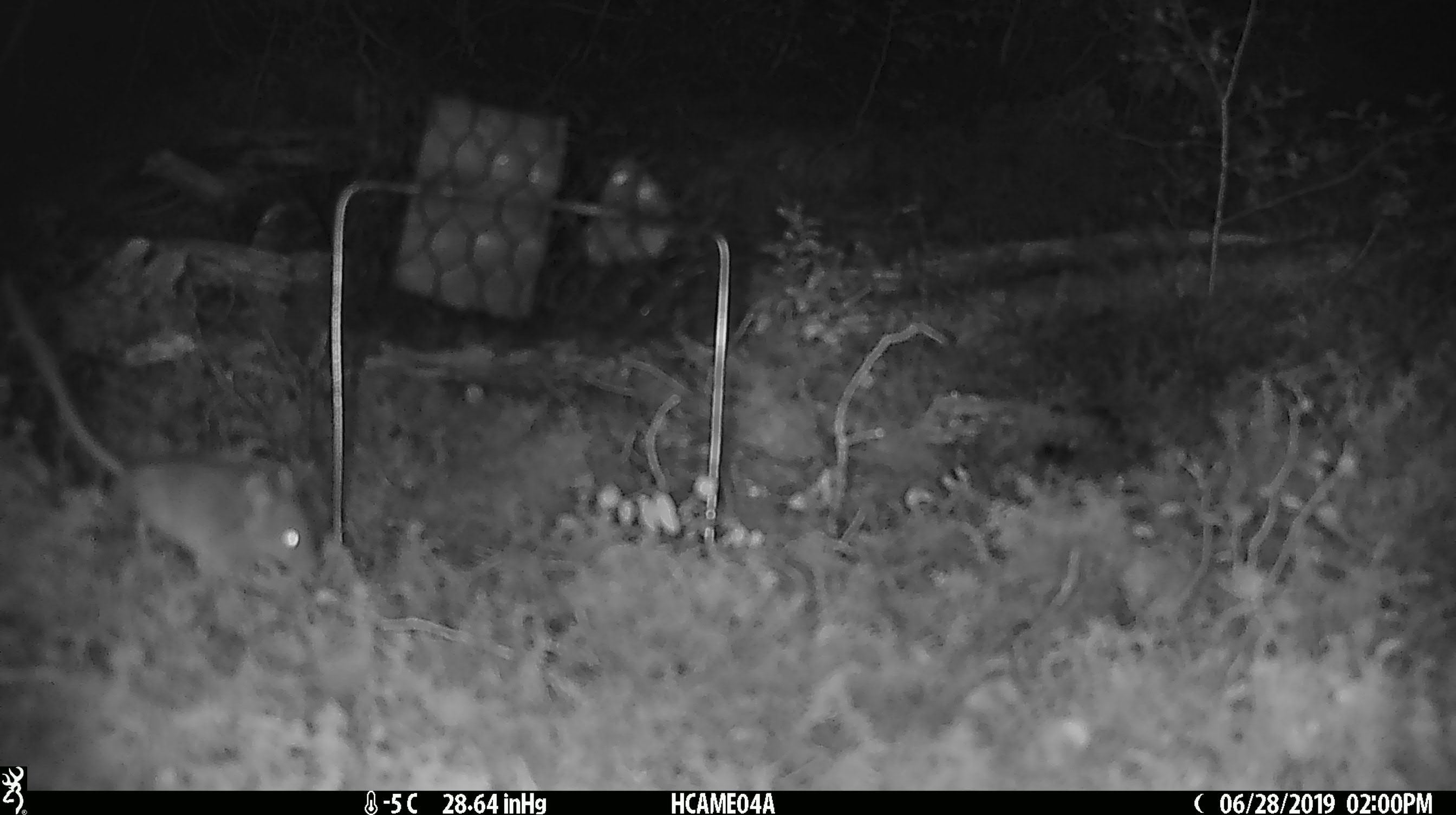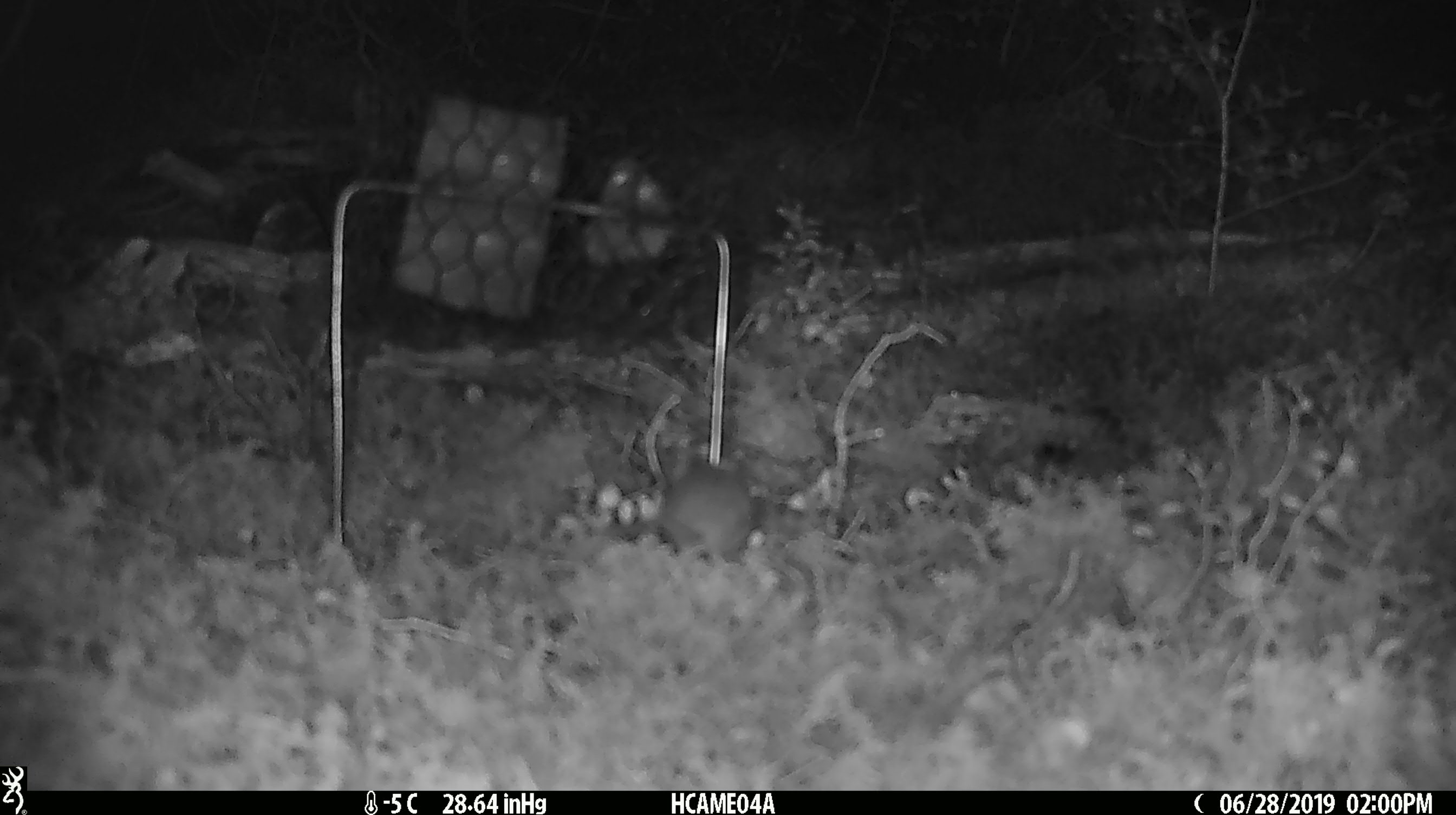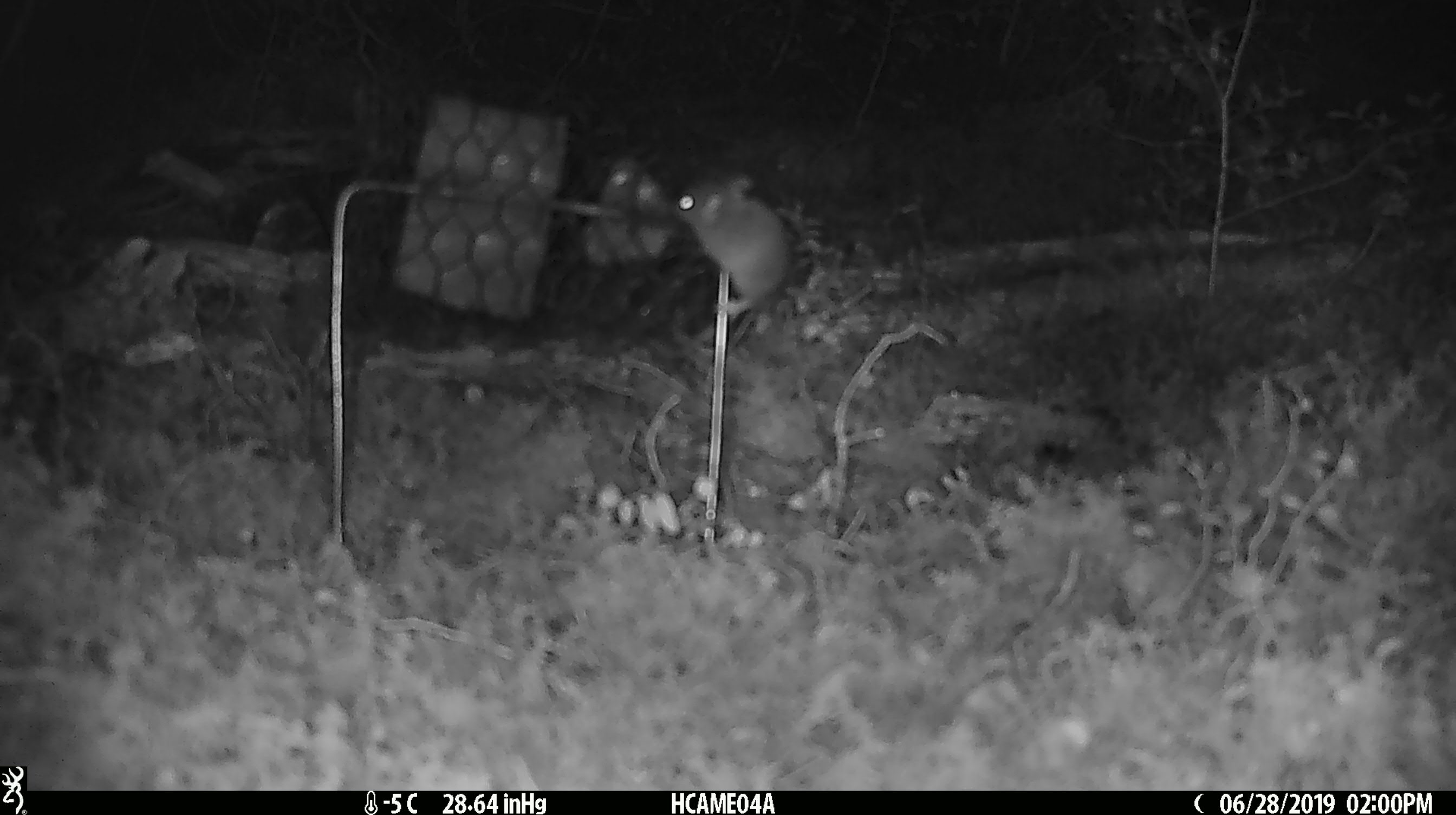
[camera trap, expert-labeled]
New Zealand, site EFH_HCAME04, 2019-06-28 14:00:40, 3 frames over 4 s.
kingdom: Animalia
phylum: Chordata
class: Mammalia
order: Rodentia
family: Muridae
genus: Mus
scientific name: Mus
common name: mouse